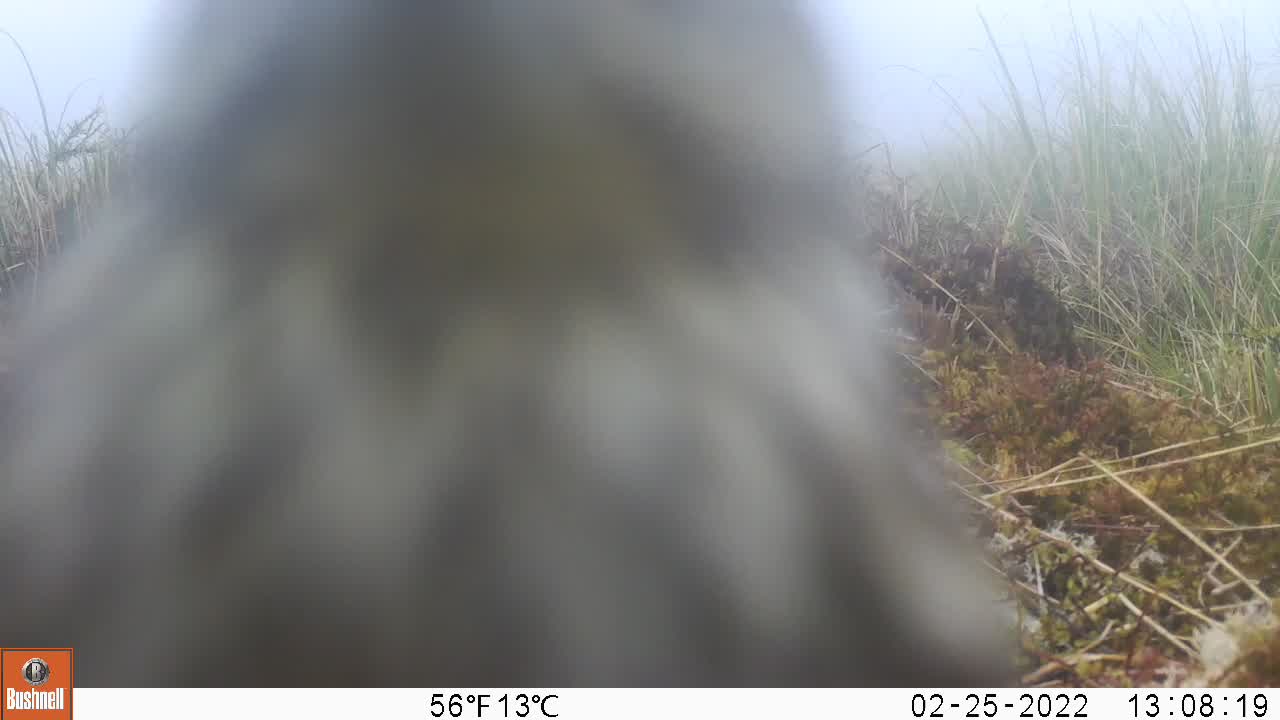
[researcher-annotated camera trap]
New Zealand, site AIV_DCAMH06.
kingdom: Animalia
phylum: Chordata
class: Aves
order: Passeriformes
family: Motacillidae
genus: Anthus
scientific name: Anthus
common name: pipit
Pipit (Anthus).